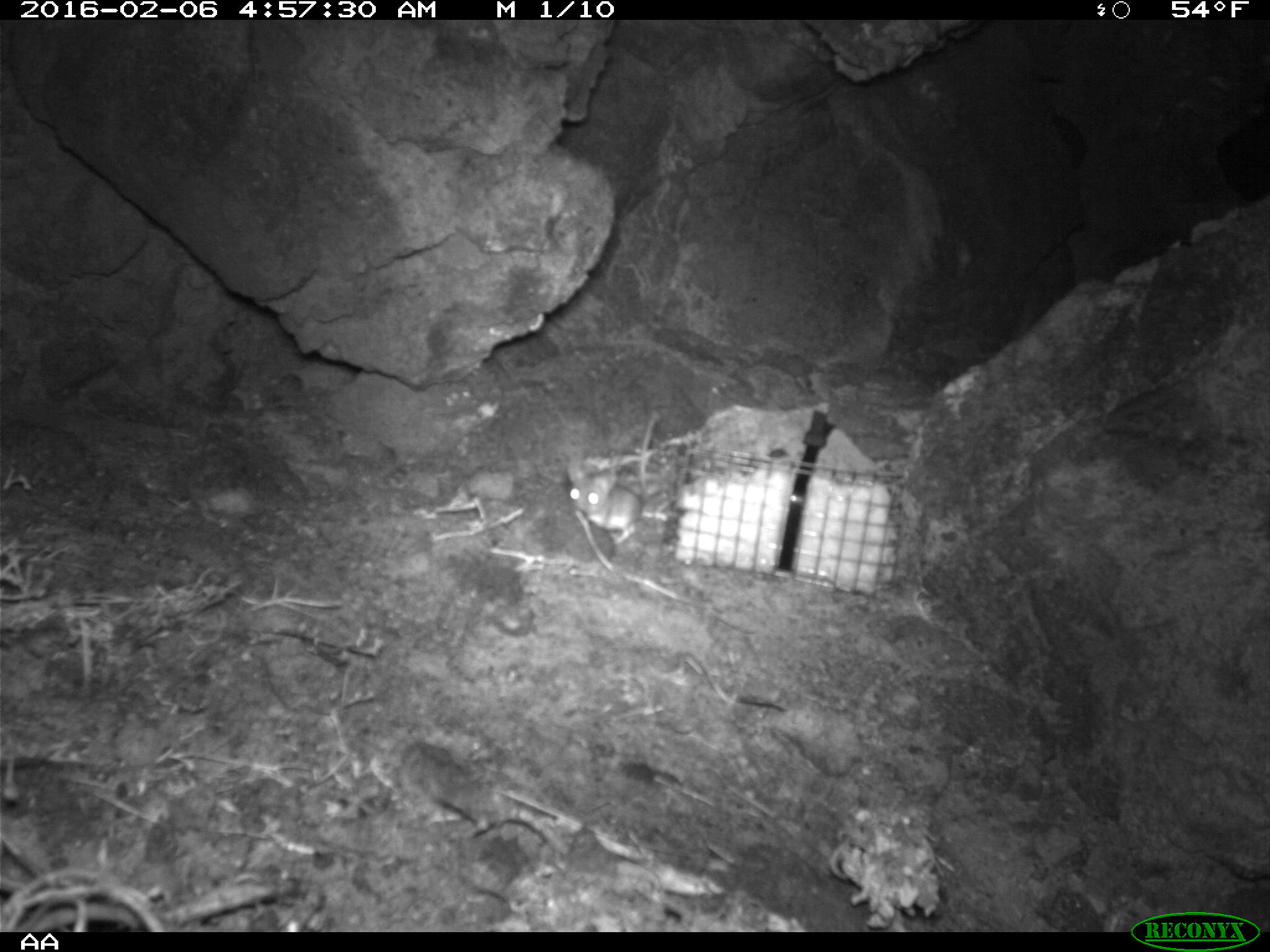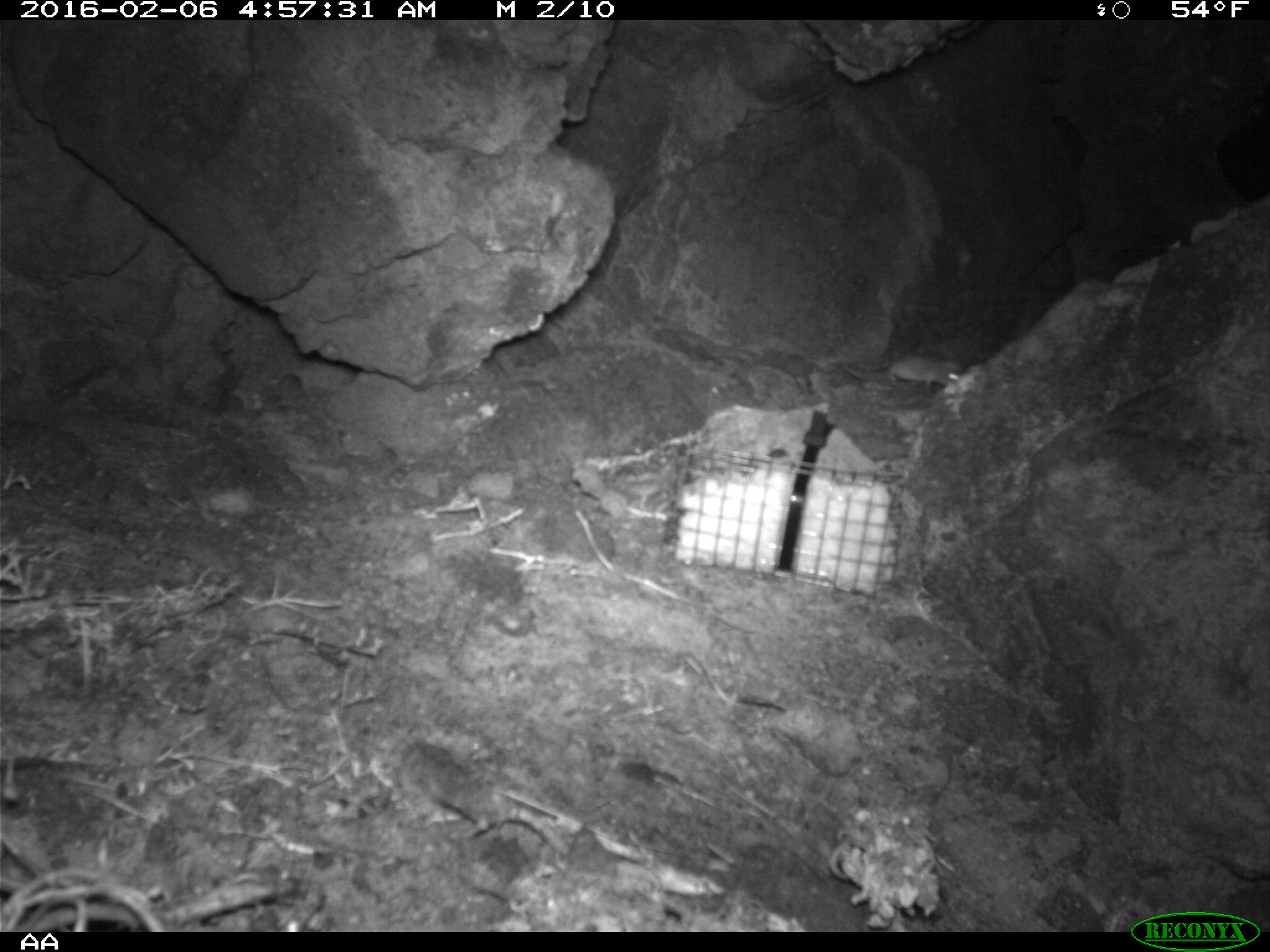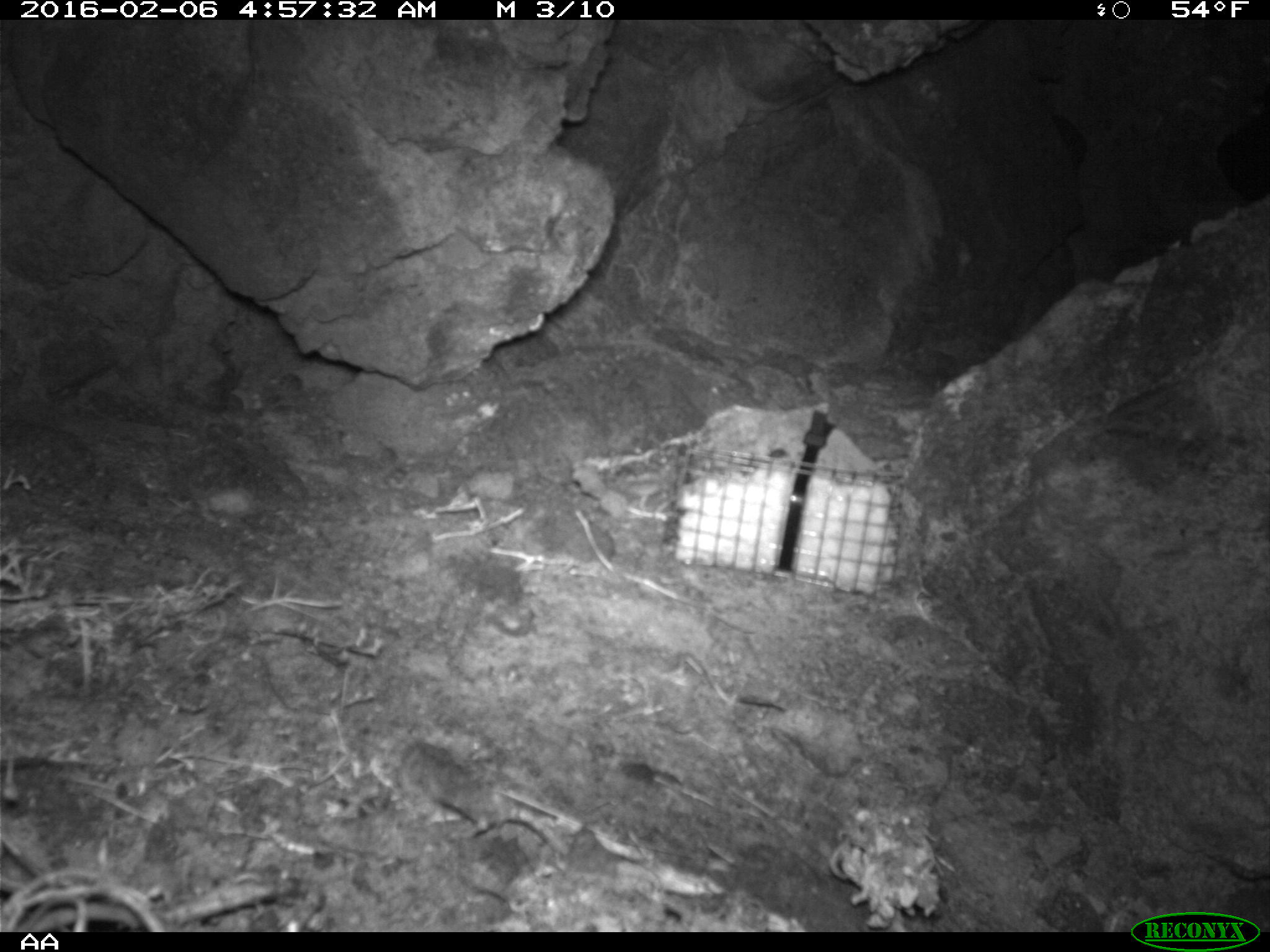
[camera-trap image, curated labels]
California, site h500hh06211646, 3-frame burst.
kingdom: Animalia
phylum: Chordata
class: Mammalia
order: Rodentia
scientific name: Rodentia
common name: rodent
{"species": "rodent (Rodentia)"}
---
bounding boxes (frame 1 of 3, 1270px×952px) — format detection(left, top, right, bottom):
rodent: detection(567, 463, 641, 542)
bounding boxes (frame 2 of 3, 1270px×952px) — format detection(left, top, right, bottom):
rodent: detection(843, 353, 962, 392)